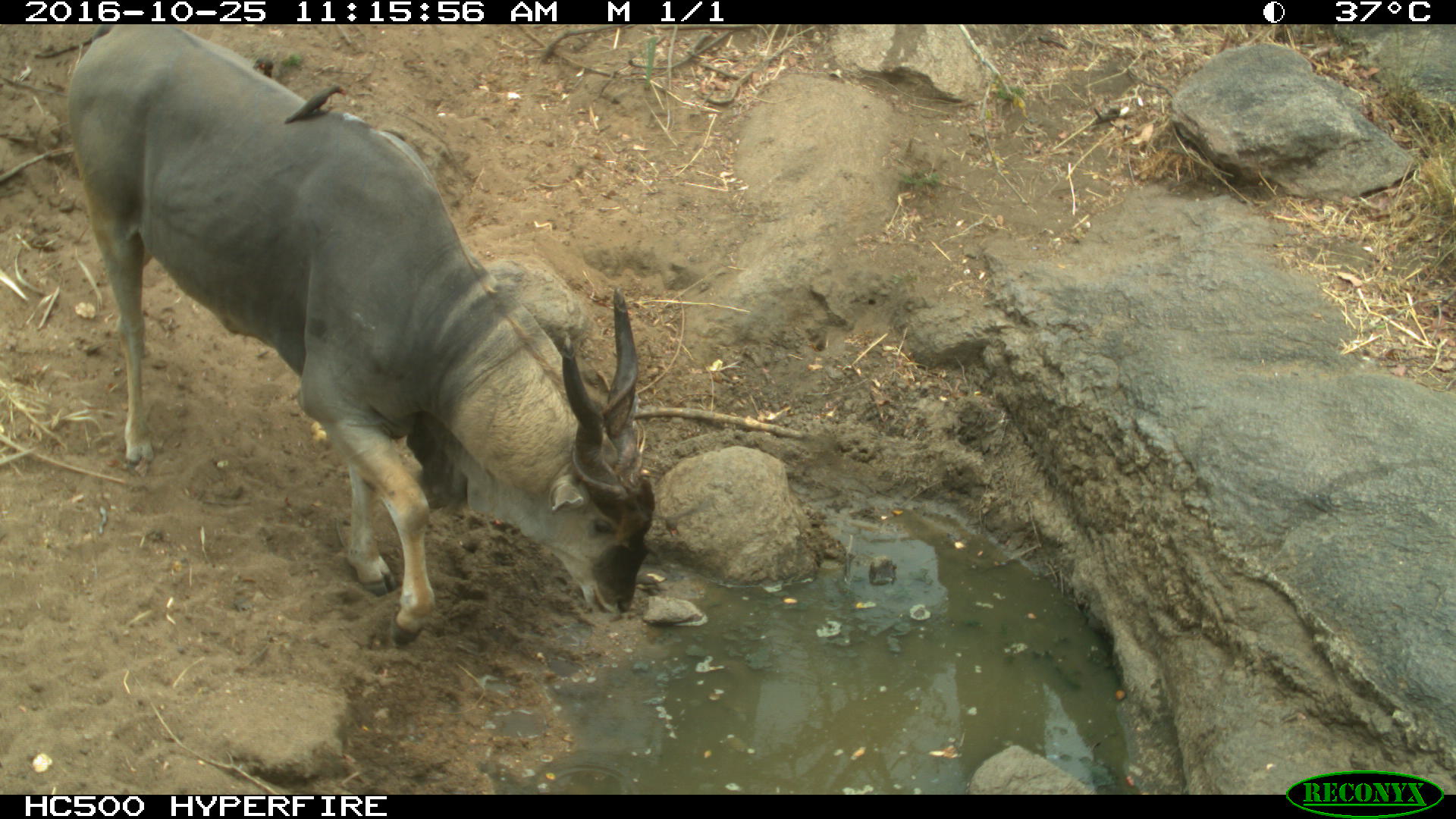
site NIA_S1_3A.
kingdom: Animalia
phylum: Chordata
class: Aves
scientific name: Aves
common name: bird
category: birdother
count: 1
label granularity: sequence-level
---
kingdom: Animalia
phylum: Chordata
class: Mammalia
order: Artiodactyla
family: Bovidae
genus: Tragelaphus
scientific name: Tragelaphus oryx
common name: eland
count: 1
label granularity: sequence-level